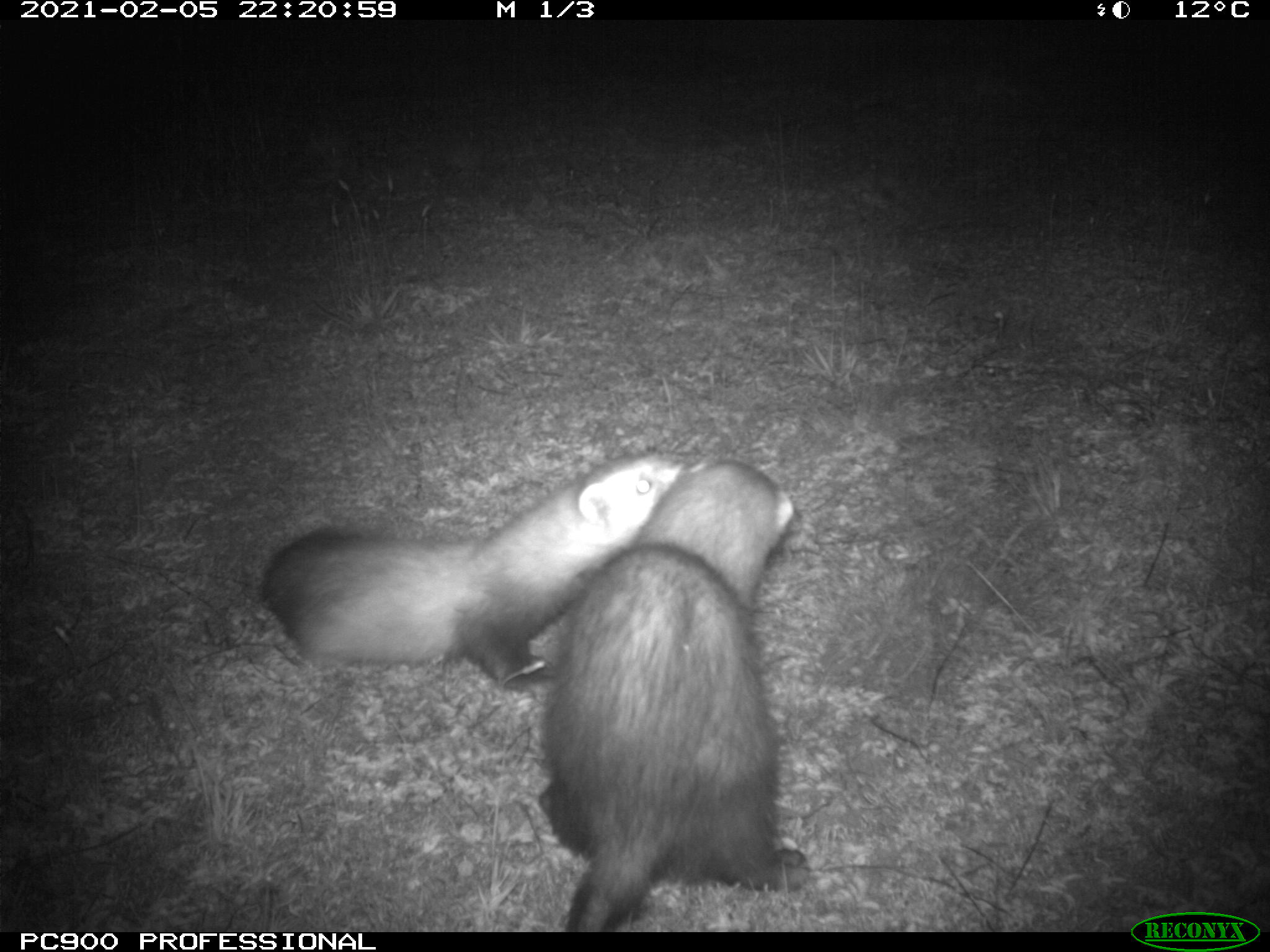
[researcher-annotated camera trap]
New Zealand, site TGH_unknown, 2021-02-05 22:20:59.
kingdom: Animalia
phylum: Chordata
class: Mammalia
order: Carnivora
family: Mustelidae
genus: Mustela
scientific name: Mustela furo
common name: ferret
Ferret (Mustela furo).